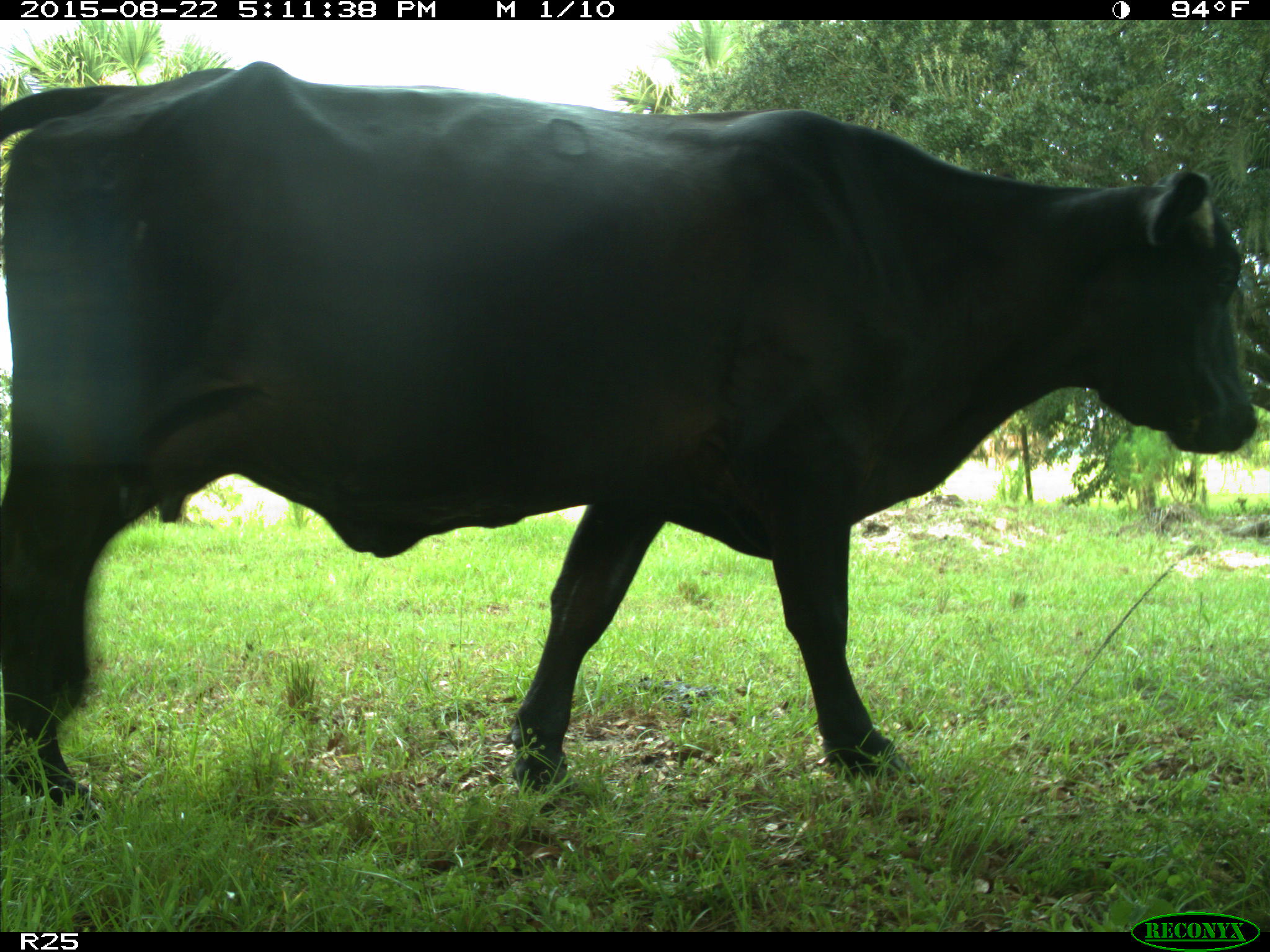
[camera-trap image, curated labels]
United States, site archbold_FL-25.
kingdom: Animalia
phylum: Chordata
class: Mammalia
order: Artiodactyla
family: Bovidae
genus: Bos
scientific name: Bos taurus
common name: domestic cow